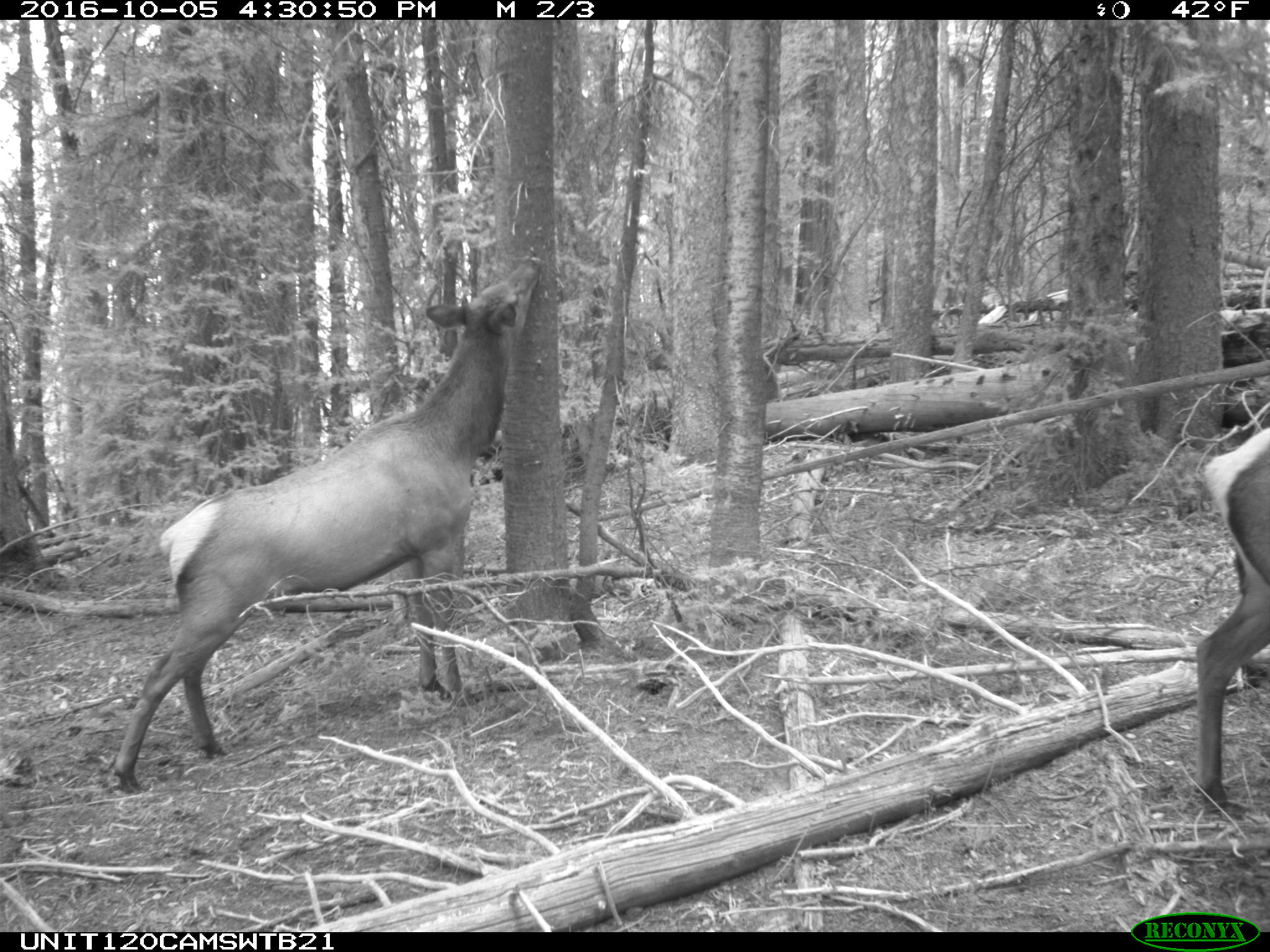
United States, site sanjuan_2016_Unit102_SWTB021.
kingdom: Animalia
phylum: Chordata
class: Mammalia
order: Artiodactyla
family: Cervidae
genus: Cervus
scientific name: Cervus elaphus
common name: red deer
Cervus elaphus (red deer).